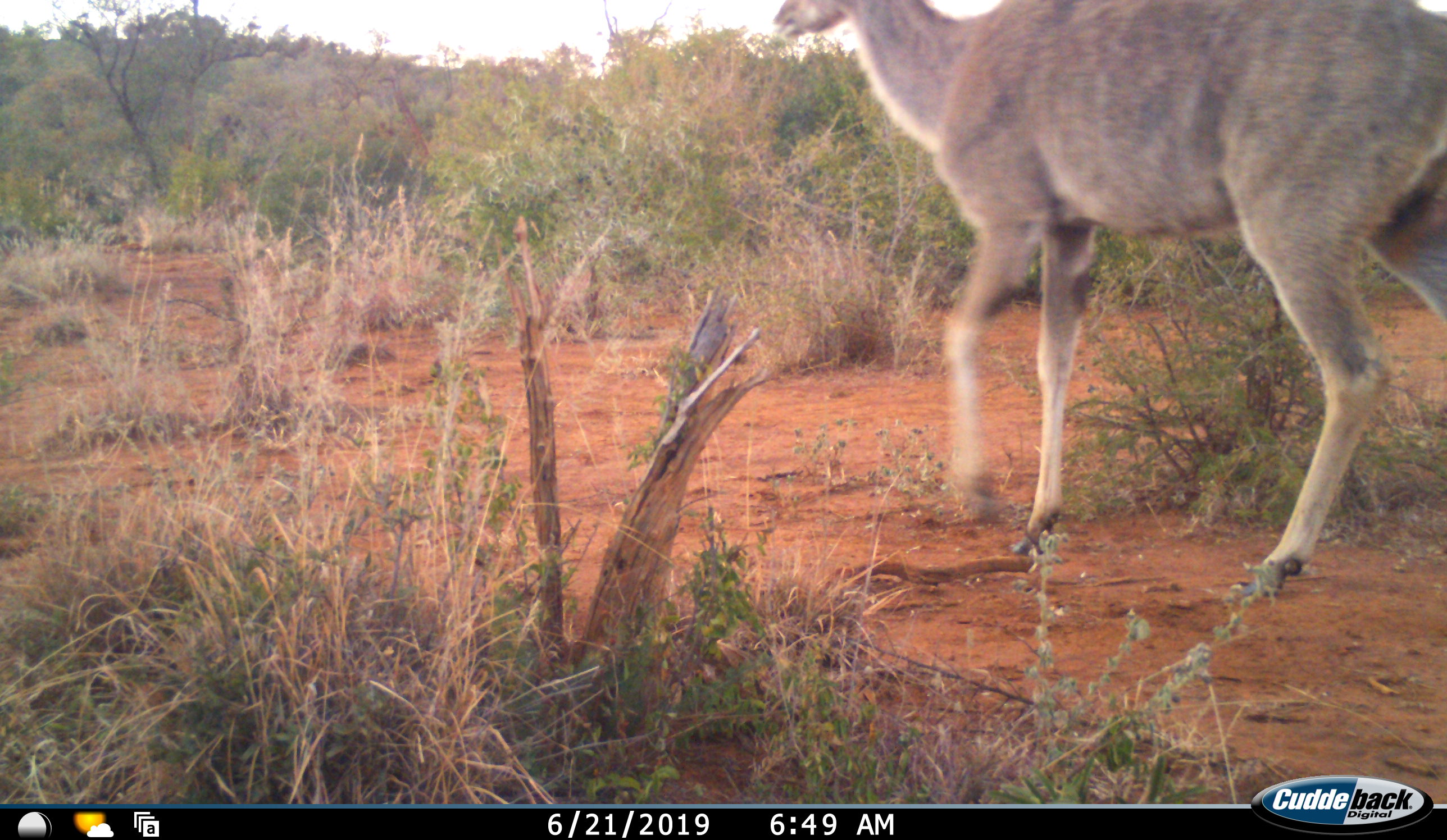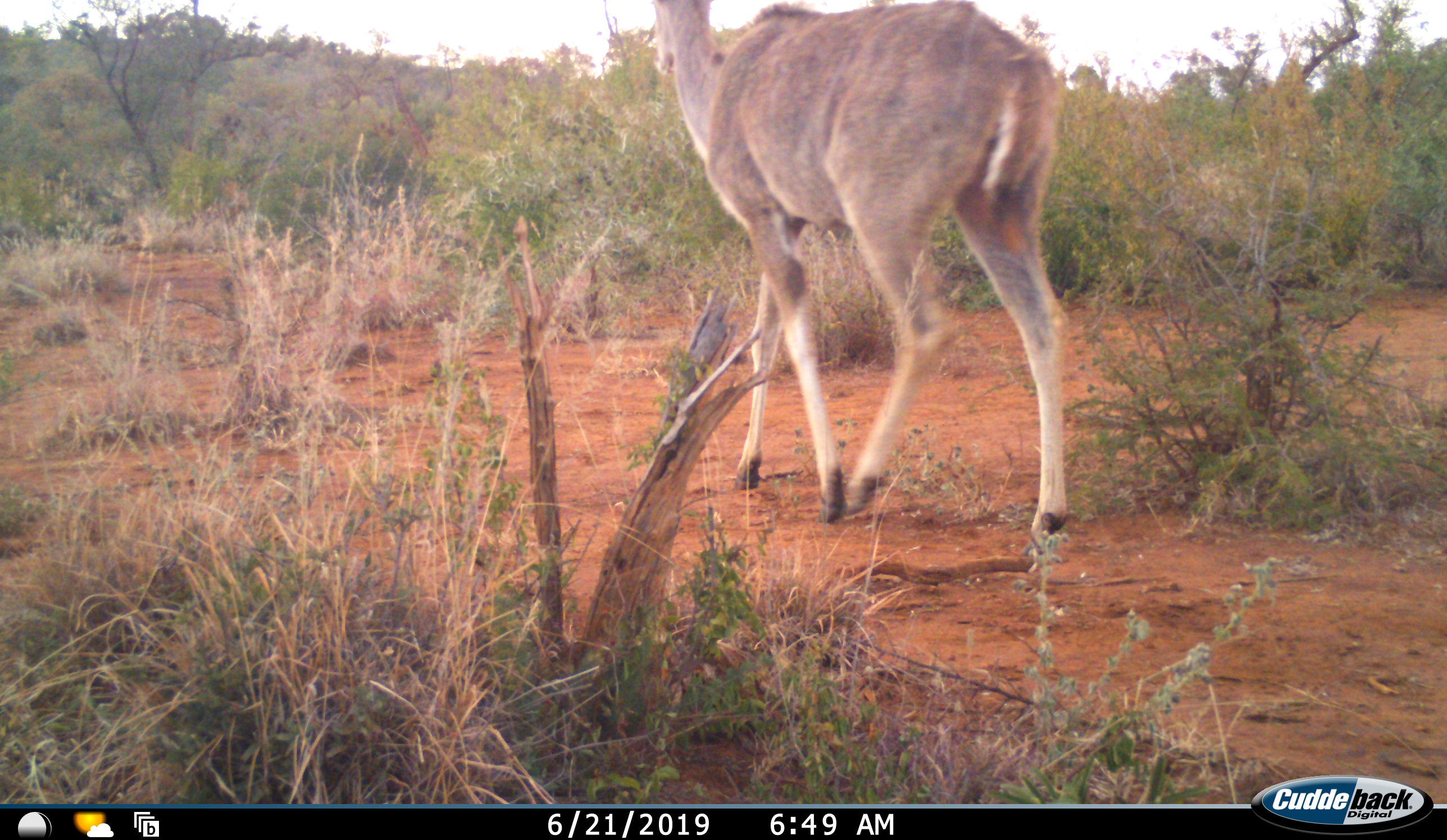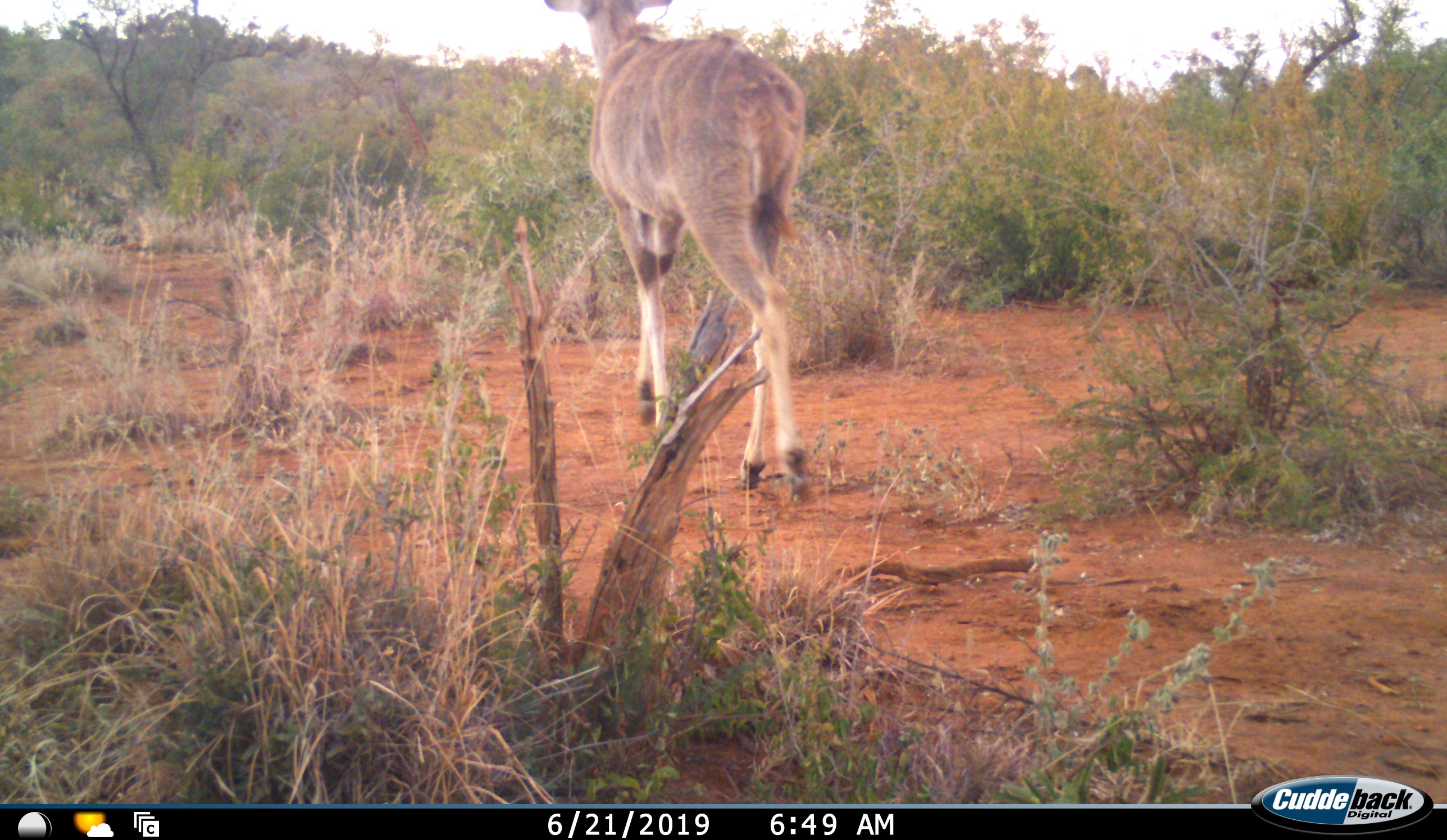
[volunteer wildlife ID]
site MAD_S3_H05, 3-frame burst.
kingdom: Animalia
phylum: Chordata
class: Mammalia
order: Artiodactyla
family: Bovidae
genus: Tragelaphus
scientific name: Tragelaphus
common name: kudu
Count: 1.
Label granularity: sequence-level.